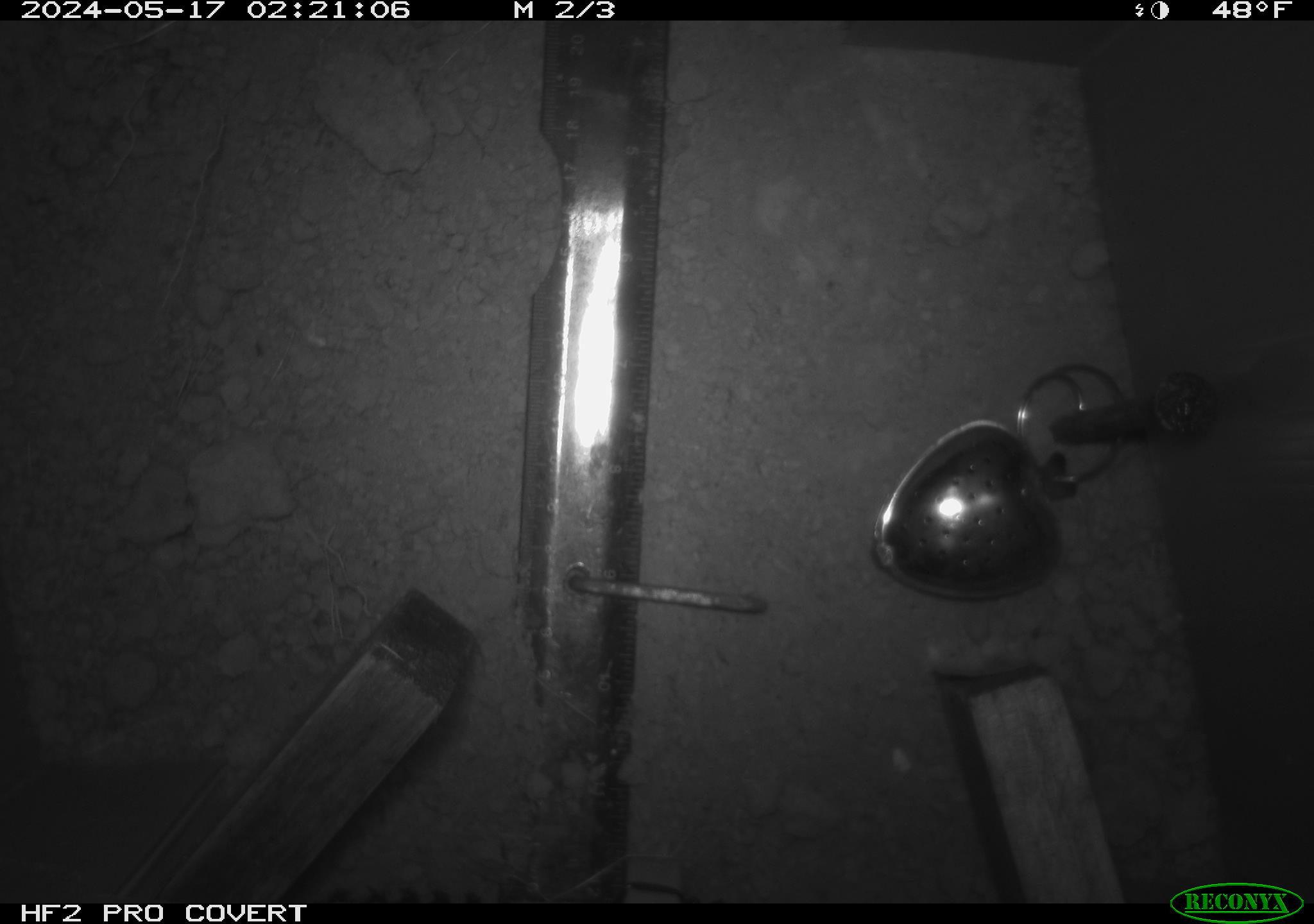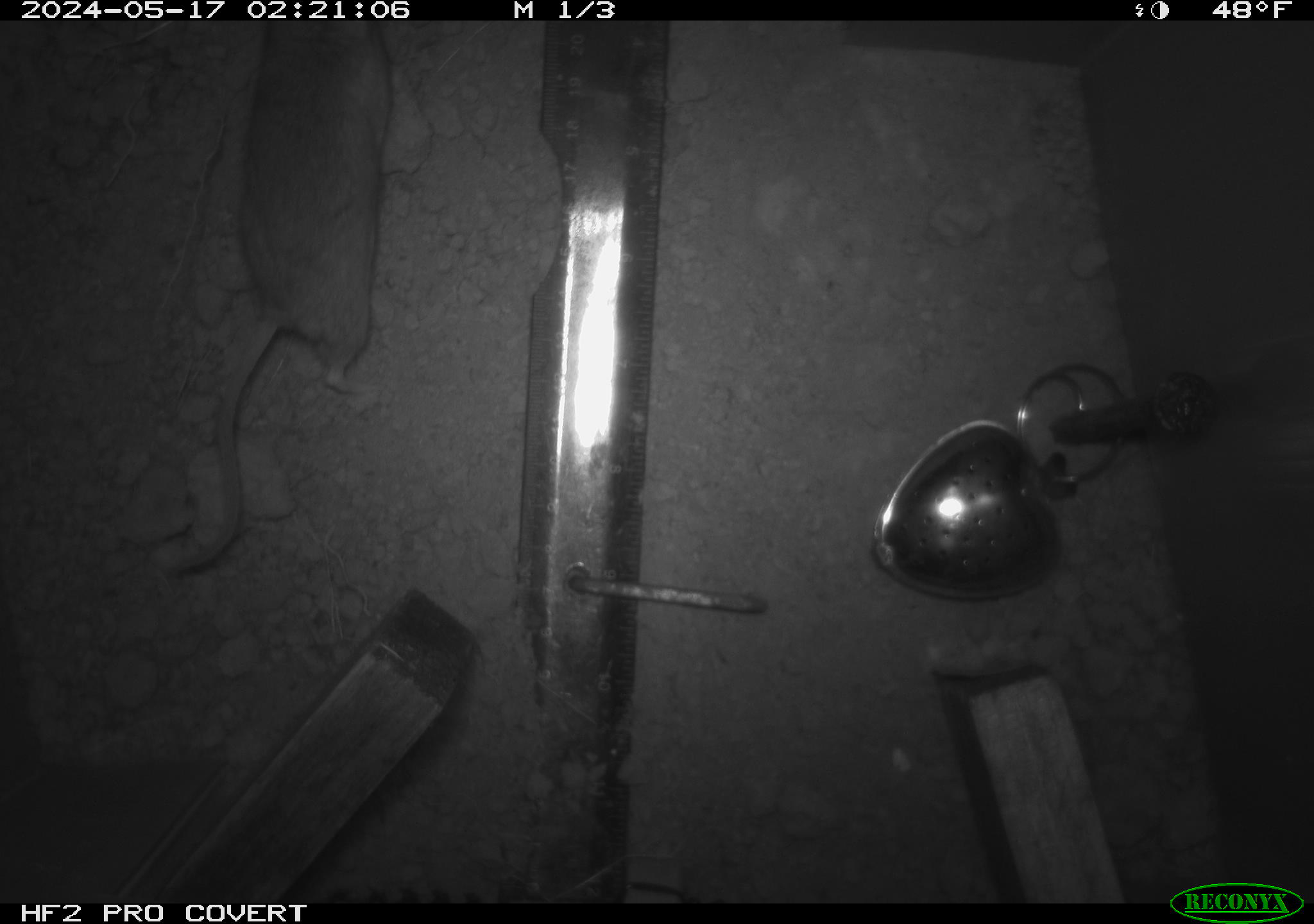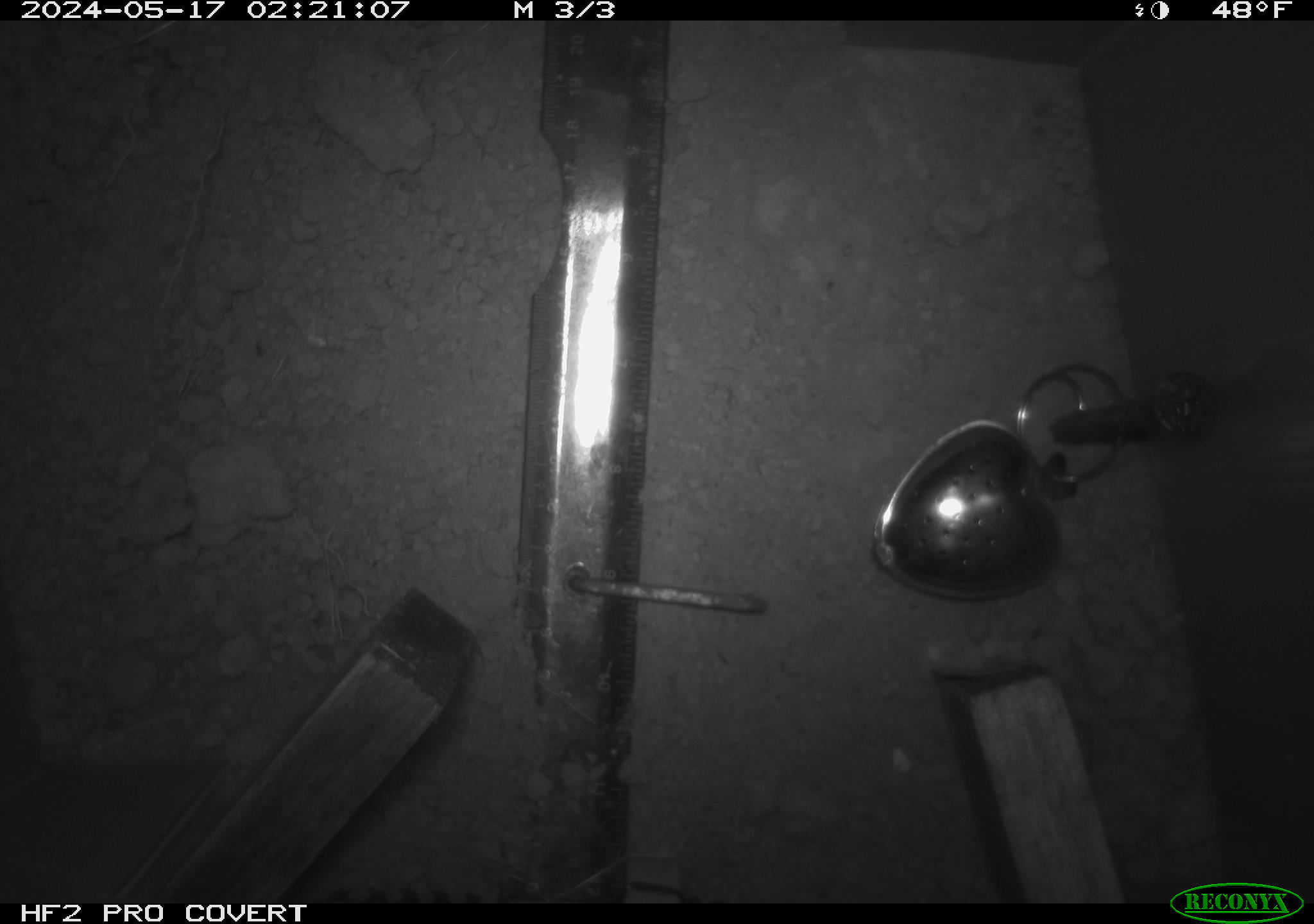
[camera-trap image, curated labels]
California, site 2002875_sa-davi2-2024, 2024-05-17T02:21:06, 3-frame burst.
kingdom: Animalia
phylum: Chordata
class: Mammalia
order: Rodentia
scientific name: Rodentia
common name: mouse species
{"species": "mouse species (Rodentia)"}